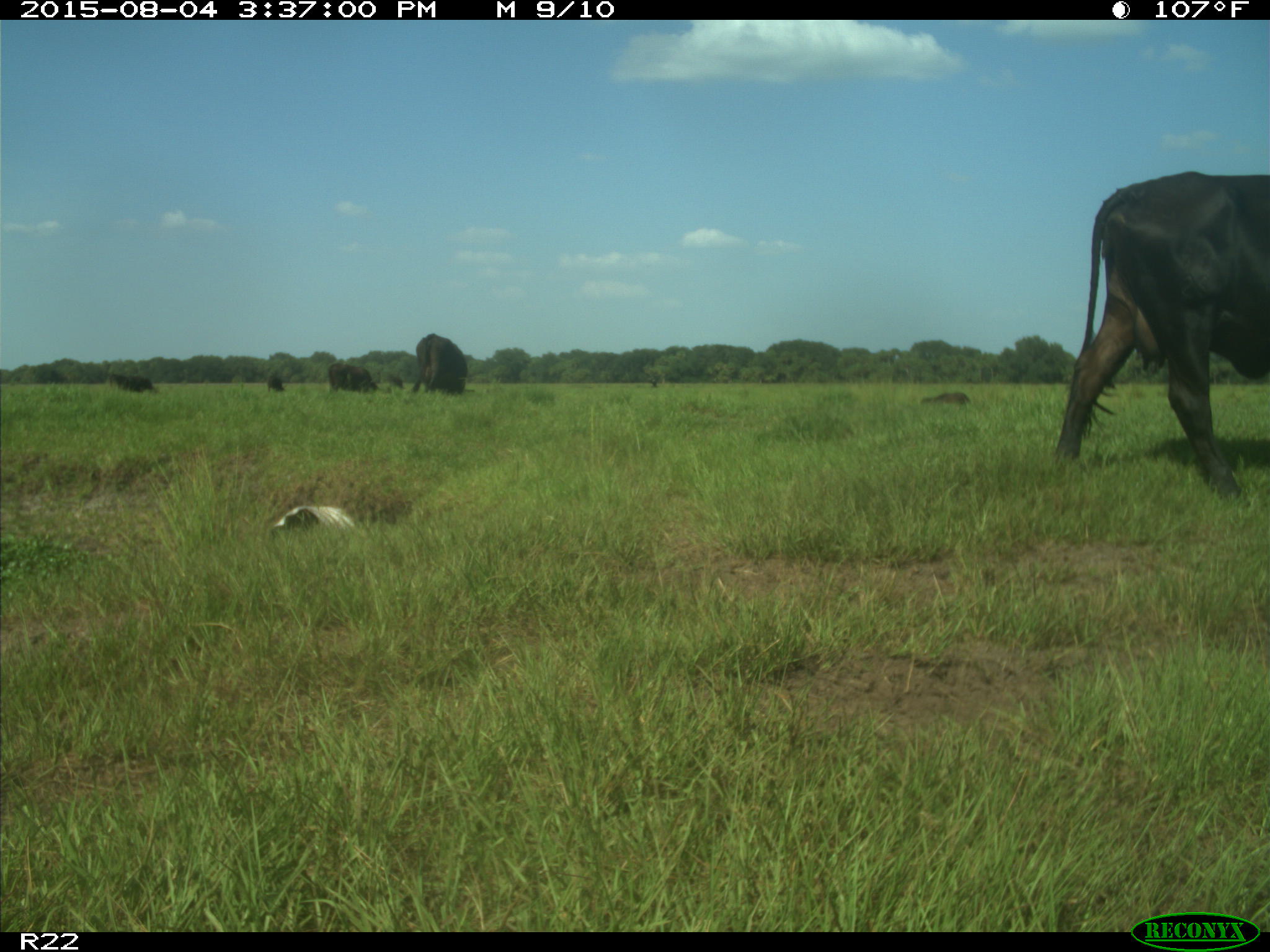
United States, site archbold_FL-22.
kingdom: Animalia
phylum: Chordata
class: Mammalia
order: Artiodactyla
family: Bovidae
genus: Bos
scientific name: Bos taurus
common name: domestic cow